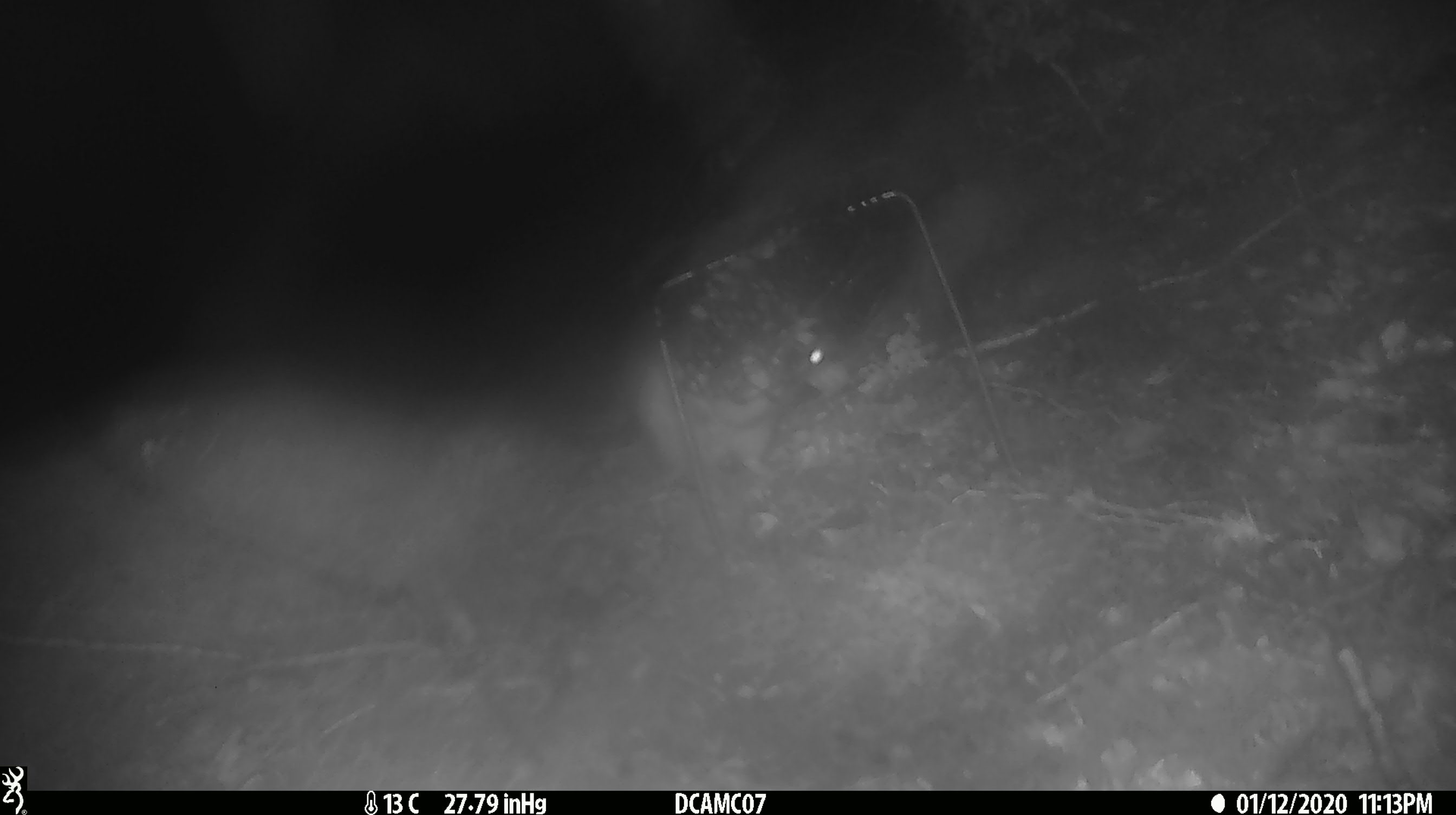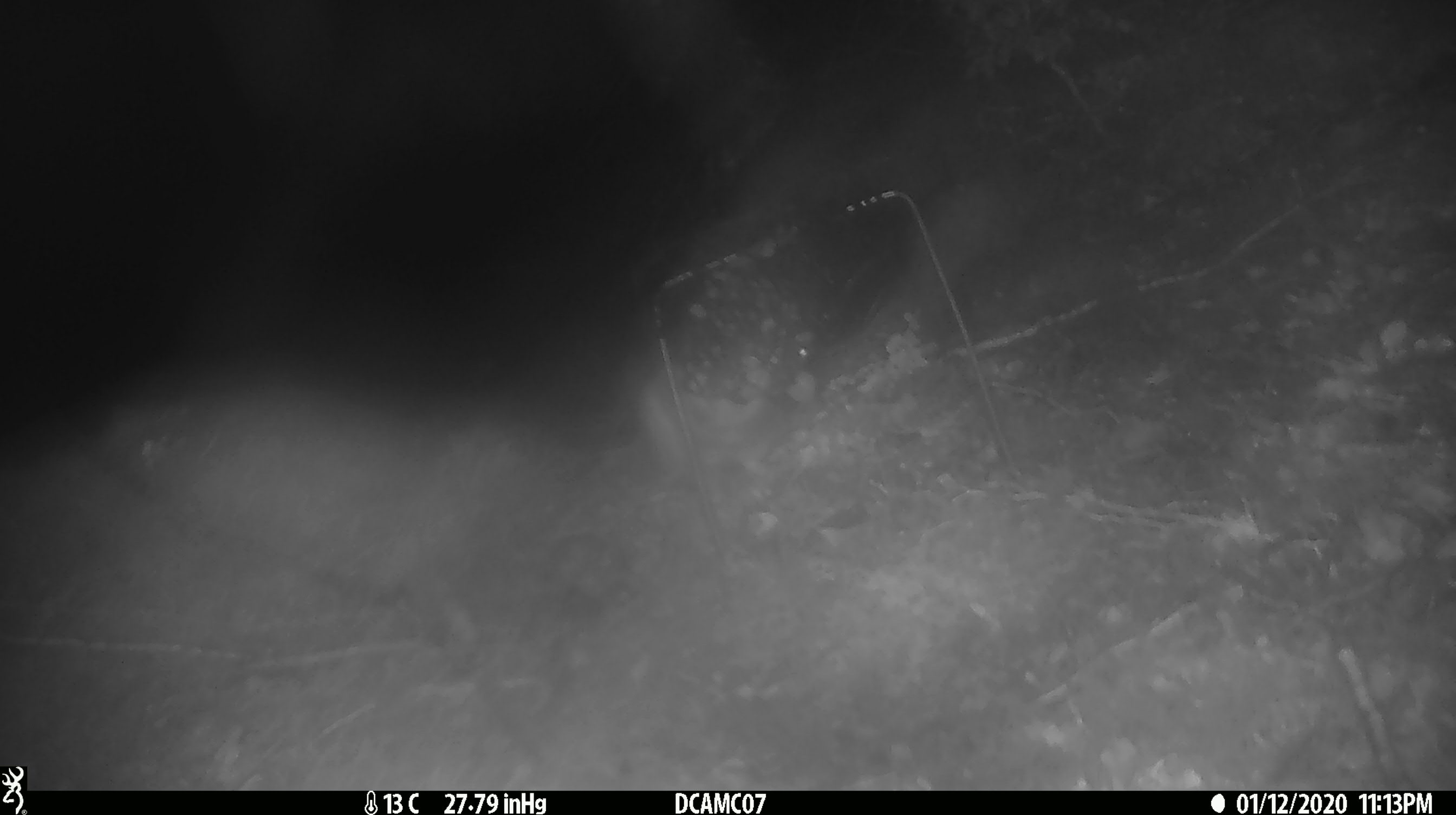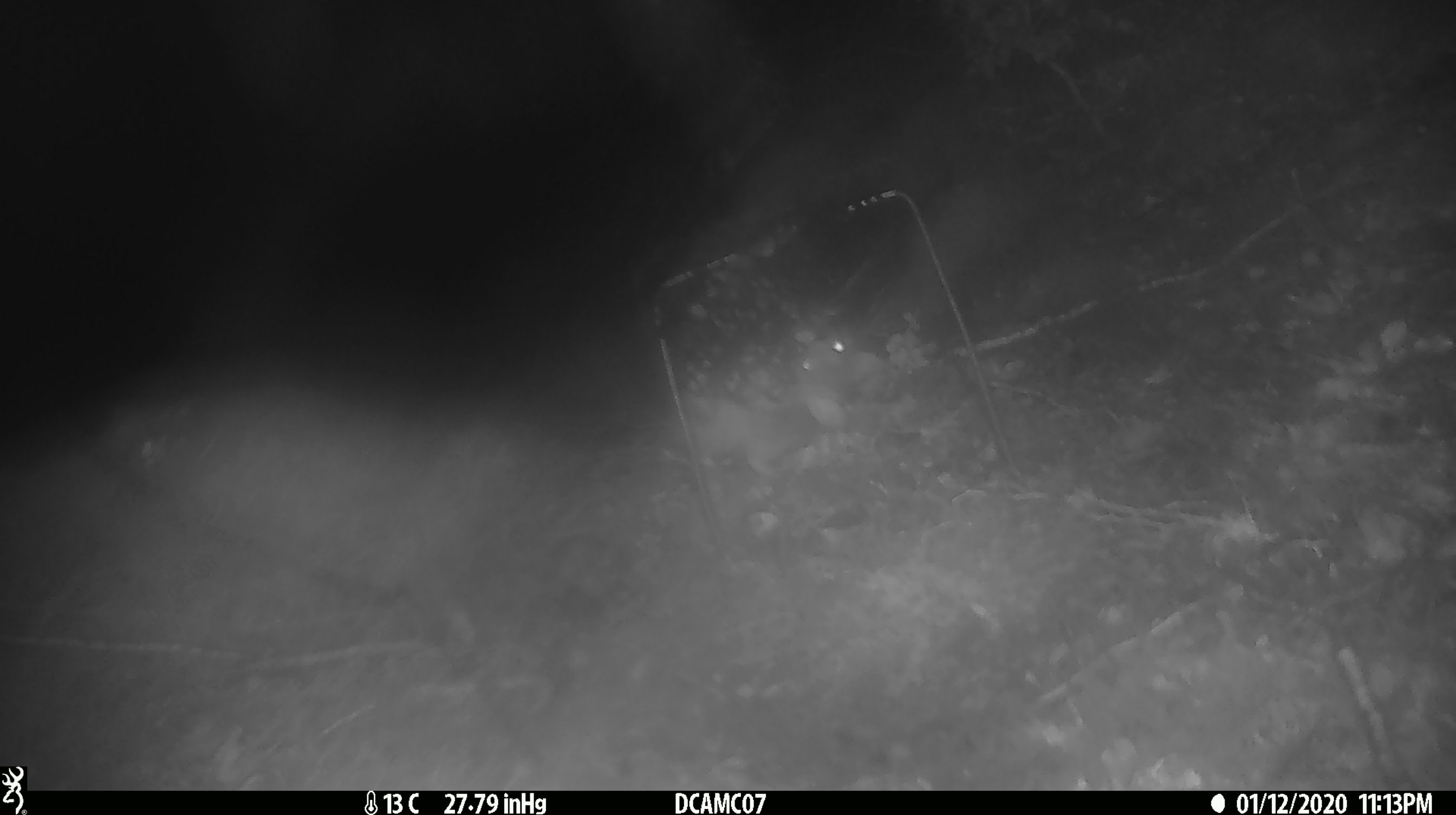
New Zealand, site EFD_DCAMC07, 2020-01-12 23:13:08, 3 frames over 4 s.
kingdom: Animalia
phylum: Chordata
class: Mammalia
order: Rodentia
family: Muridae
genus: Rattus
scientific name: Rattus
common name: rat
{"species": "rat (Rattus)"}